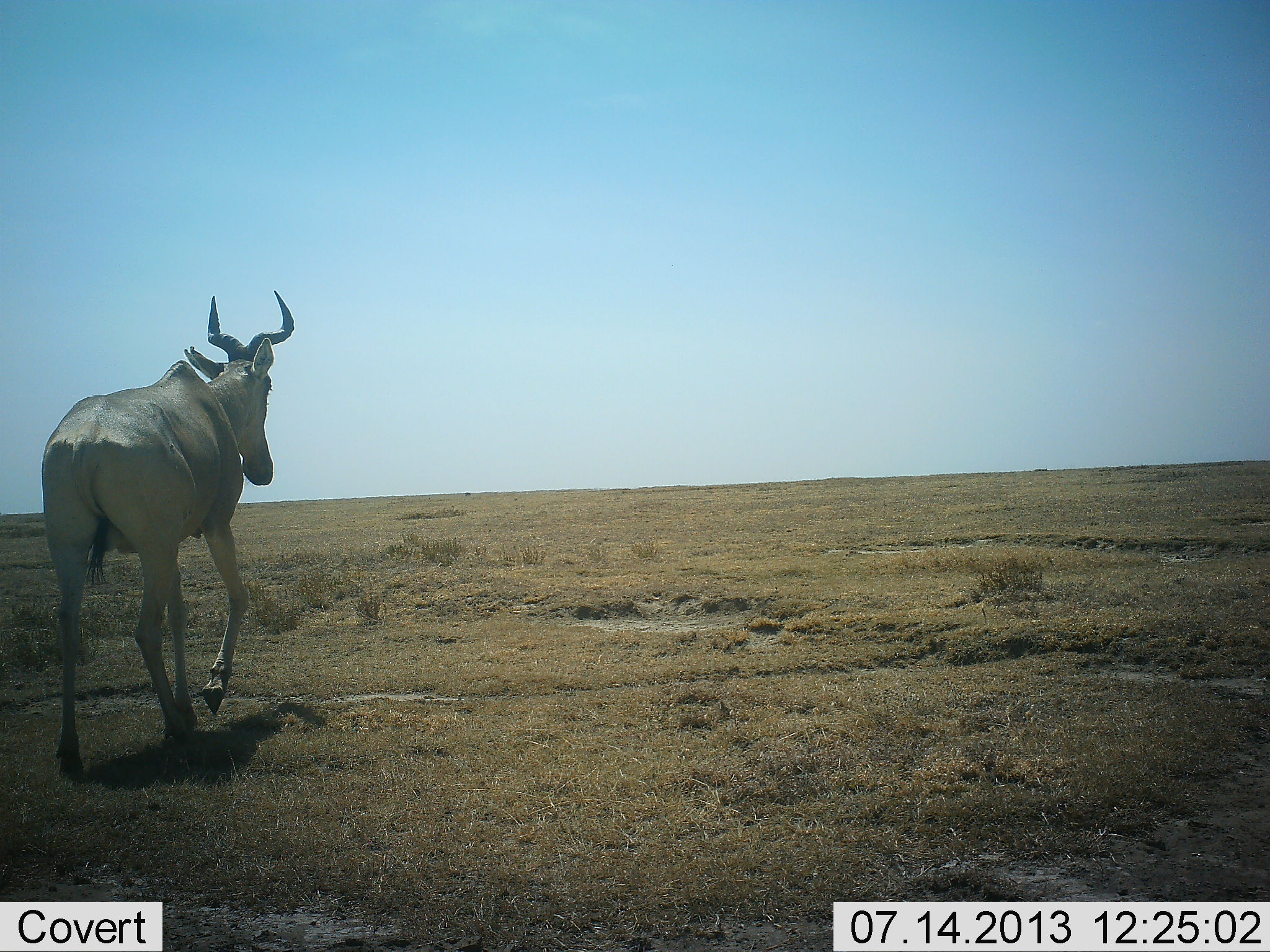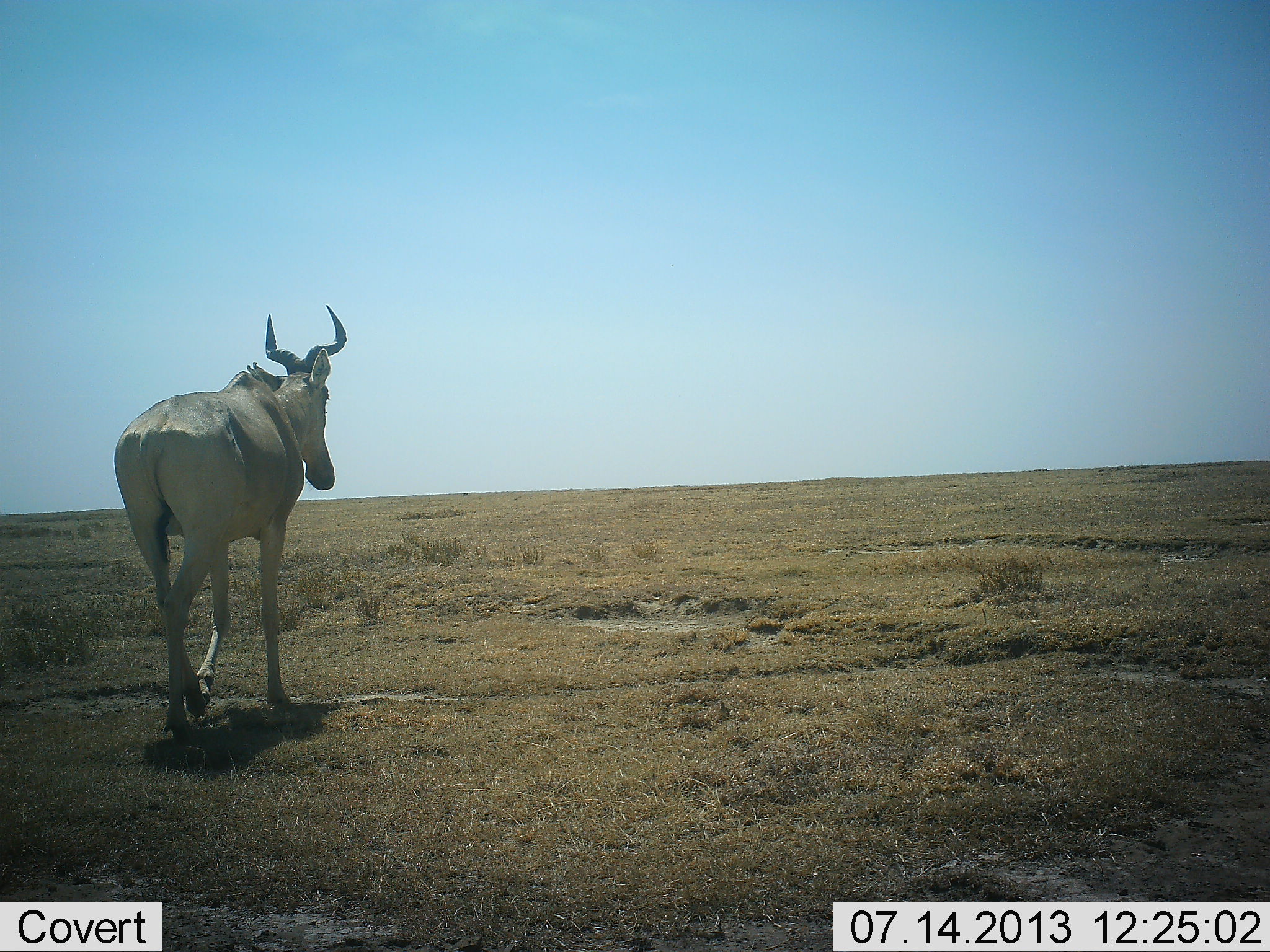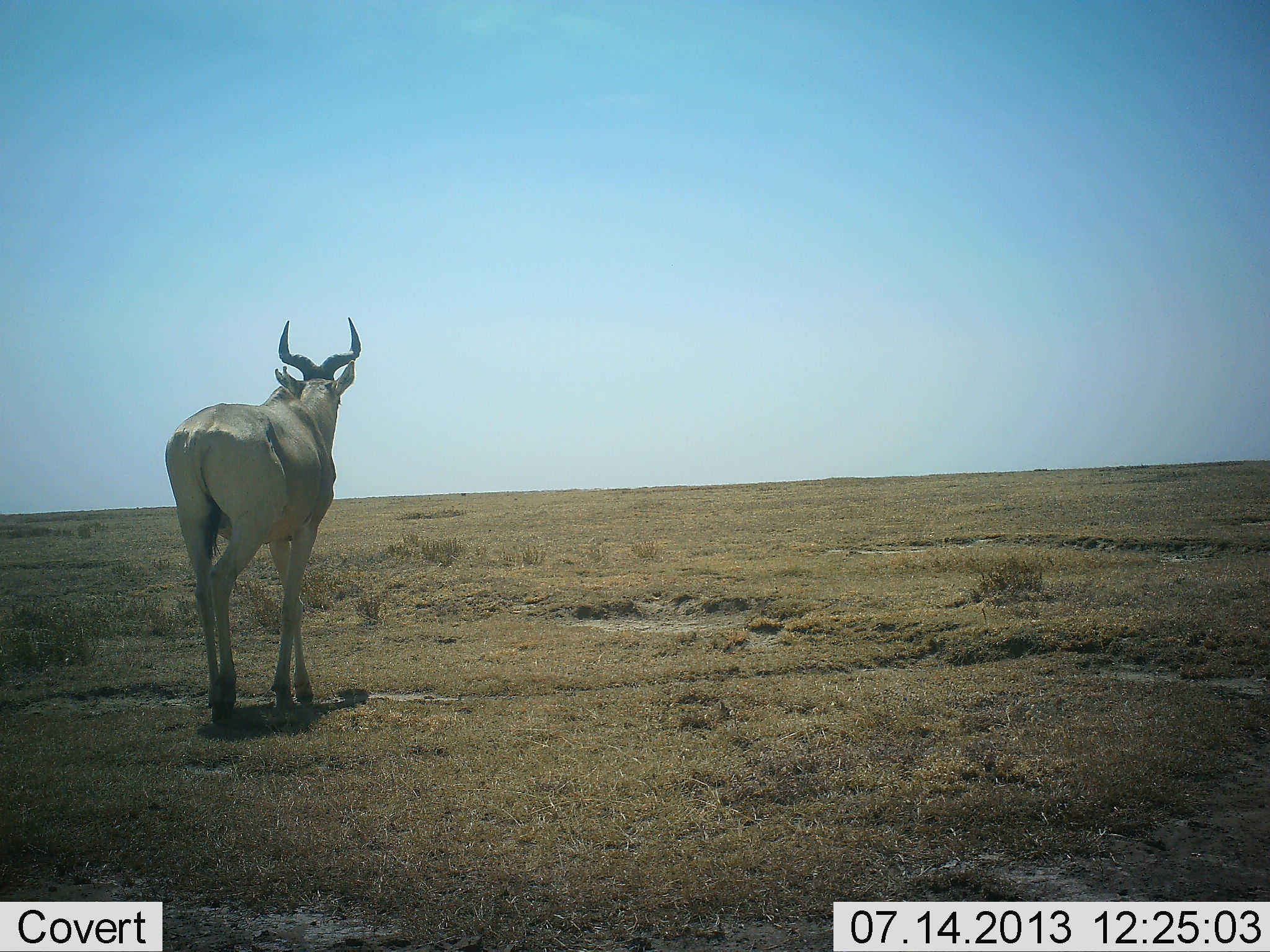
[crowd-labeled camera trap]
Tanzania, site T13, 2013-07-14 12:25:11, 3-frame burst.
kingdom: Animalia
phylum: Chordata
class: Mammalia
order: Artiodactyla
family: Bovidae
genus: Alcelaphus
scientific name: Alcelaphus buselaphus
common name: hartebeest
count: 1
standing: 5%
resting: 0%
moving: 100%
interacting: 0%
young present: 0%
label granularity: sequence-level